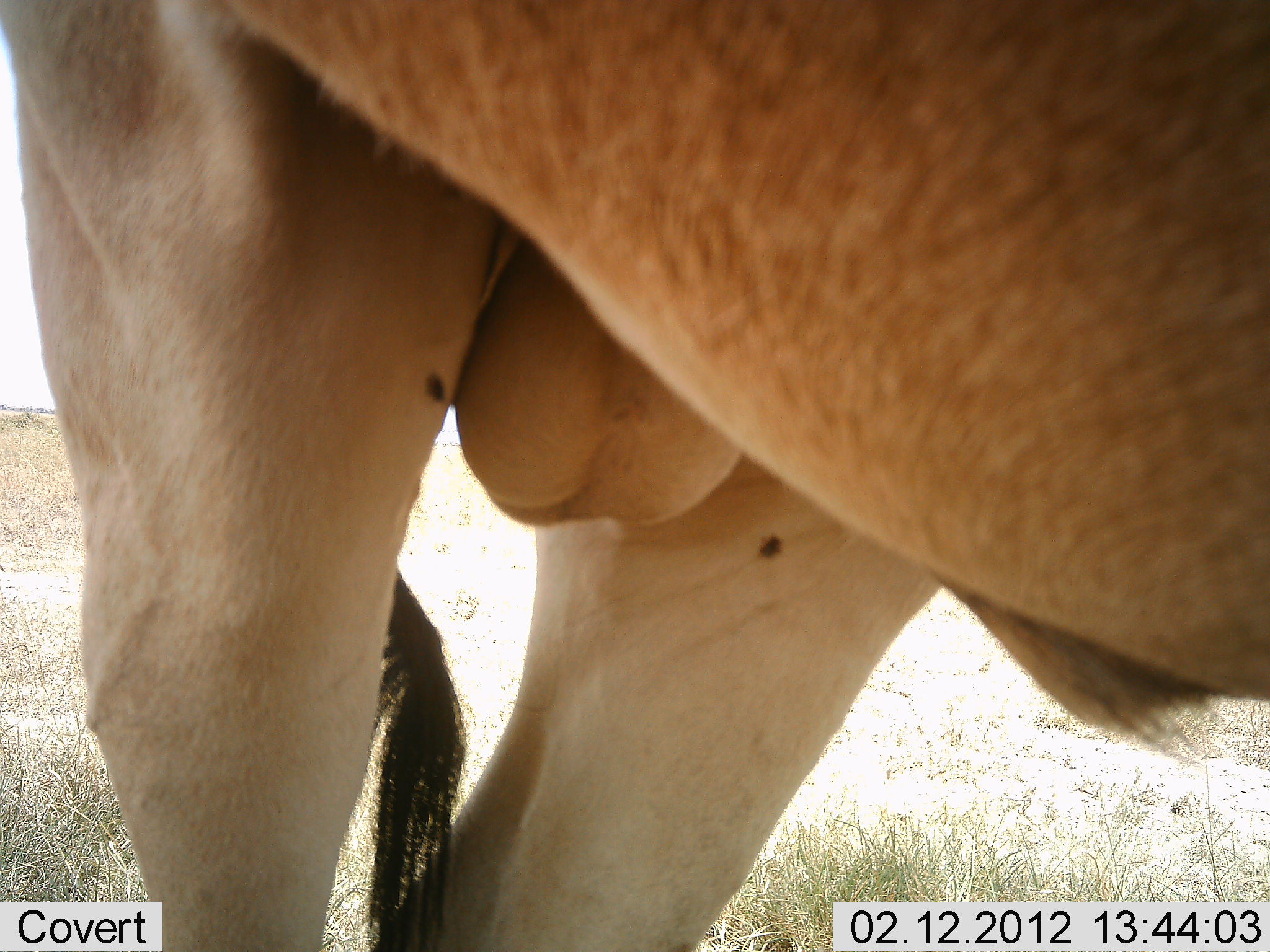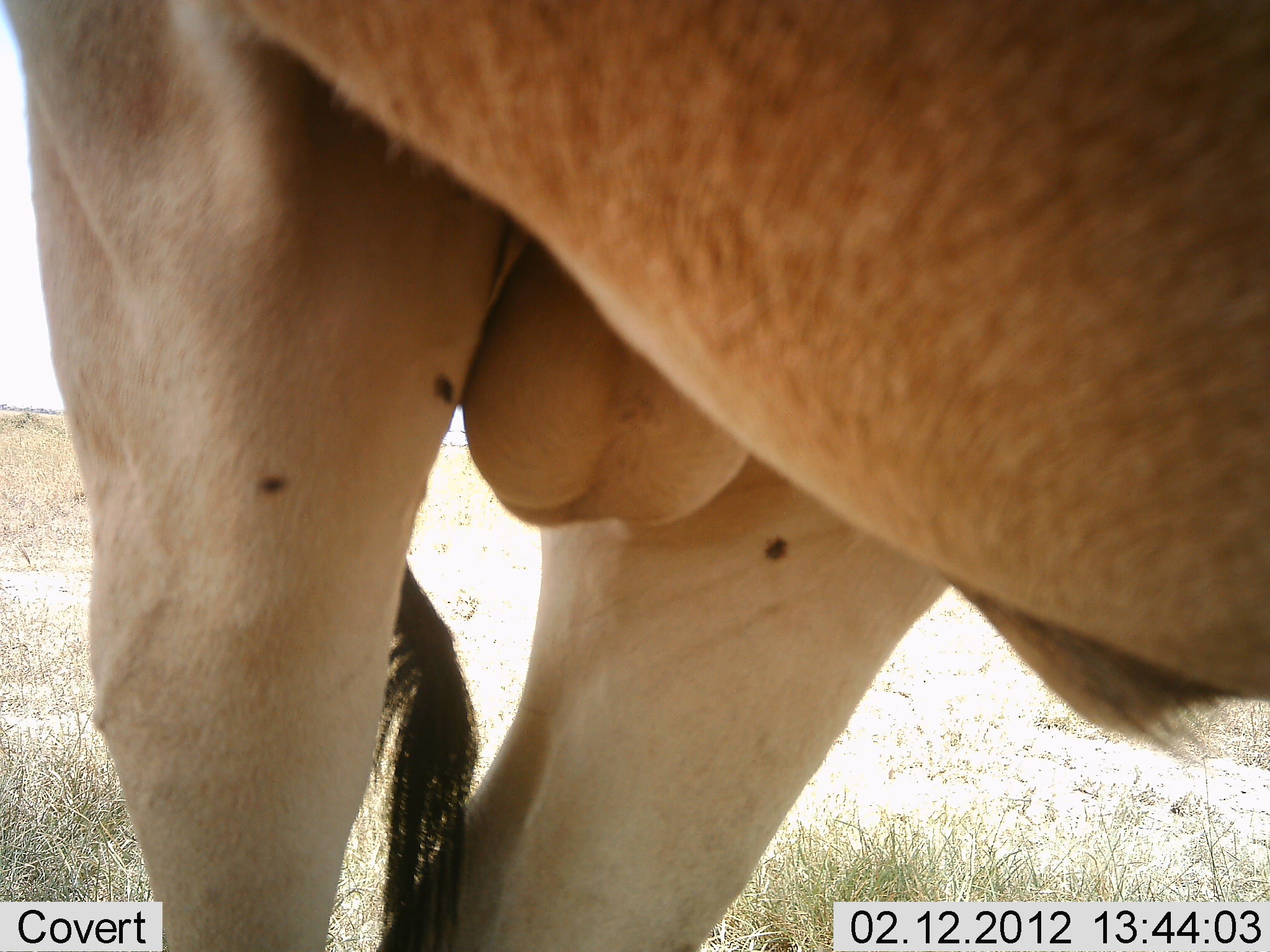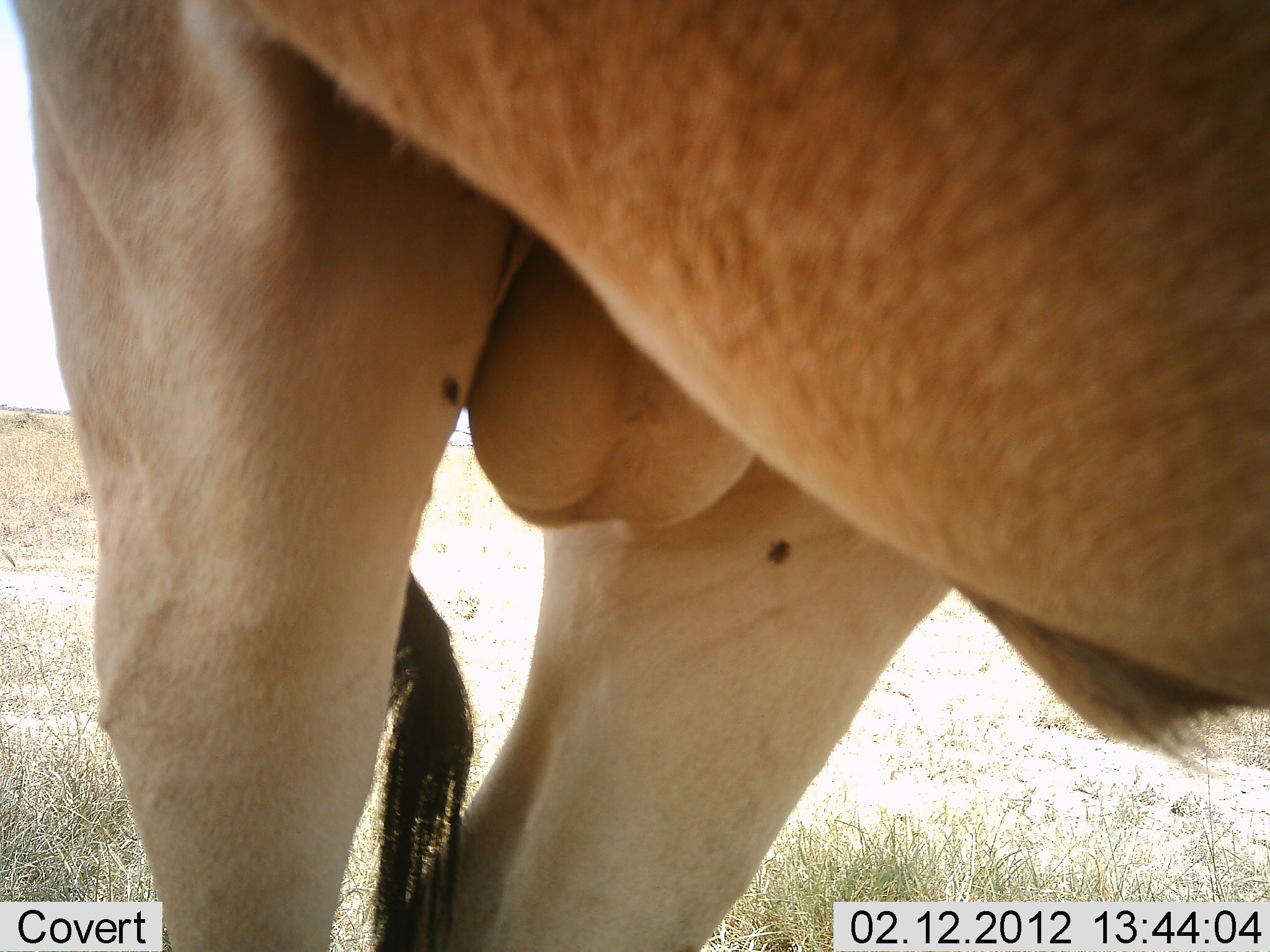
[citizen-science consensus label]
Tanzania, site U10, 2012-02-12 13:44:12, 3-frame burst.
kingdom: Animalia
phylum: Chordata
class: Mammalia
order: Artiodactyla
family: Bovidae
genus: Alcelaphus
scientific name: Alcelaphus buselaphus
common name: hartebeest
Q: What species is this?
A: Hartebeest (Alcelaphus buselaphus).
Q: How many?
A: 1.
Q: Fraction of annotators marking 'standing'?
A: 100%.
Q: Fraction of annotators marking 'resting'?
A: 0%.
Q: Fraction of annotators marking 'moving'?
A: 0%.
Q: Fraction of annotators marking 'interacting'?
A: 0%.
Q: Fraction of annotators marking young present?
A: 0%.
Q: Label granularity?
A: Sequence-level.